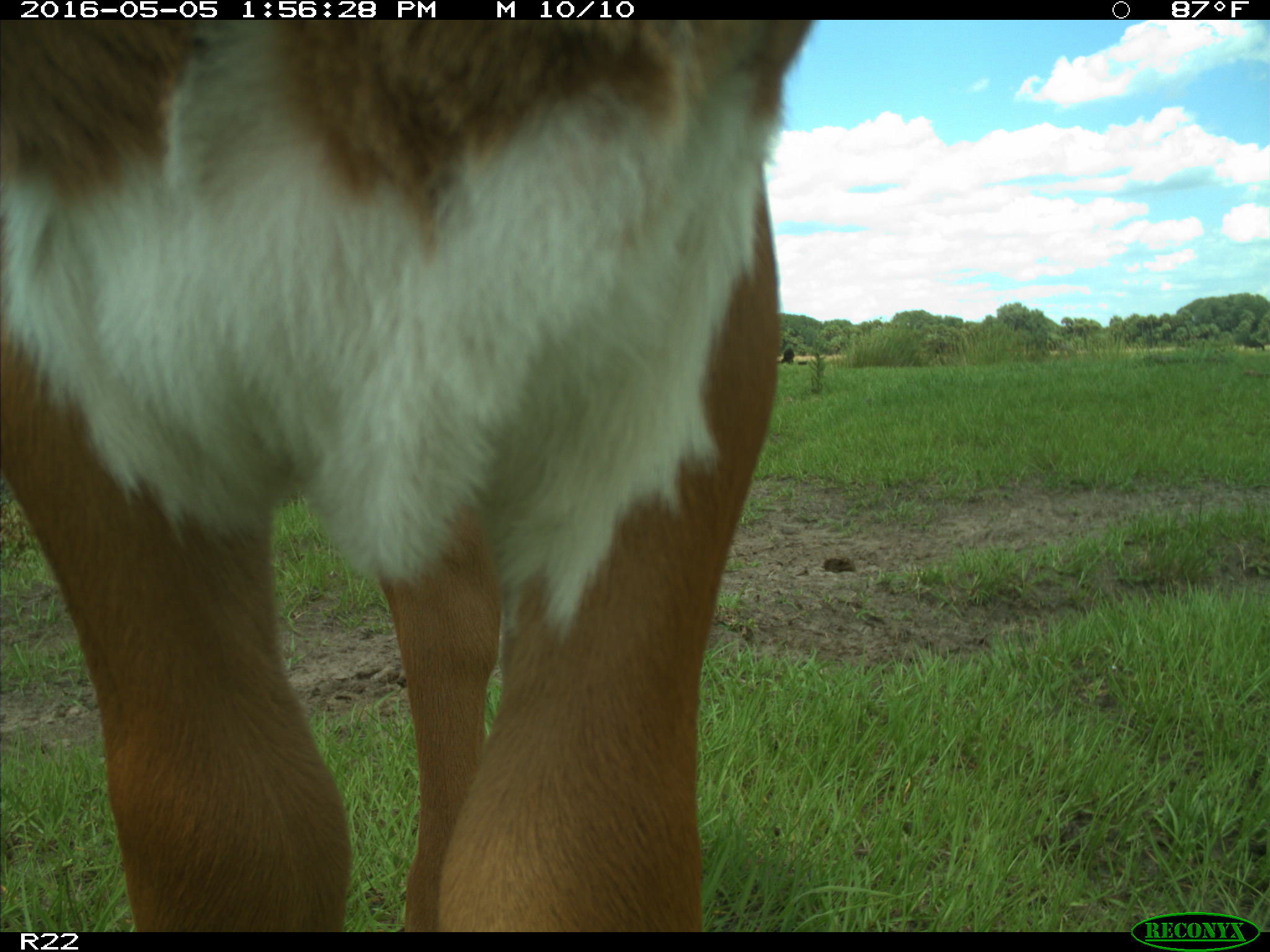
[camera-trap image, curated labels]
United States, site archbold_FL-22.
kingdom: Animalia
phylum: Chordata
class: Mammalia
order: Artiodactyla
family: Bovidae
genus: Bos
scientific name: Bos taurus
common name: domestic cow